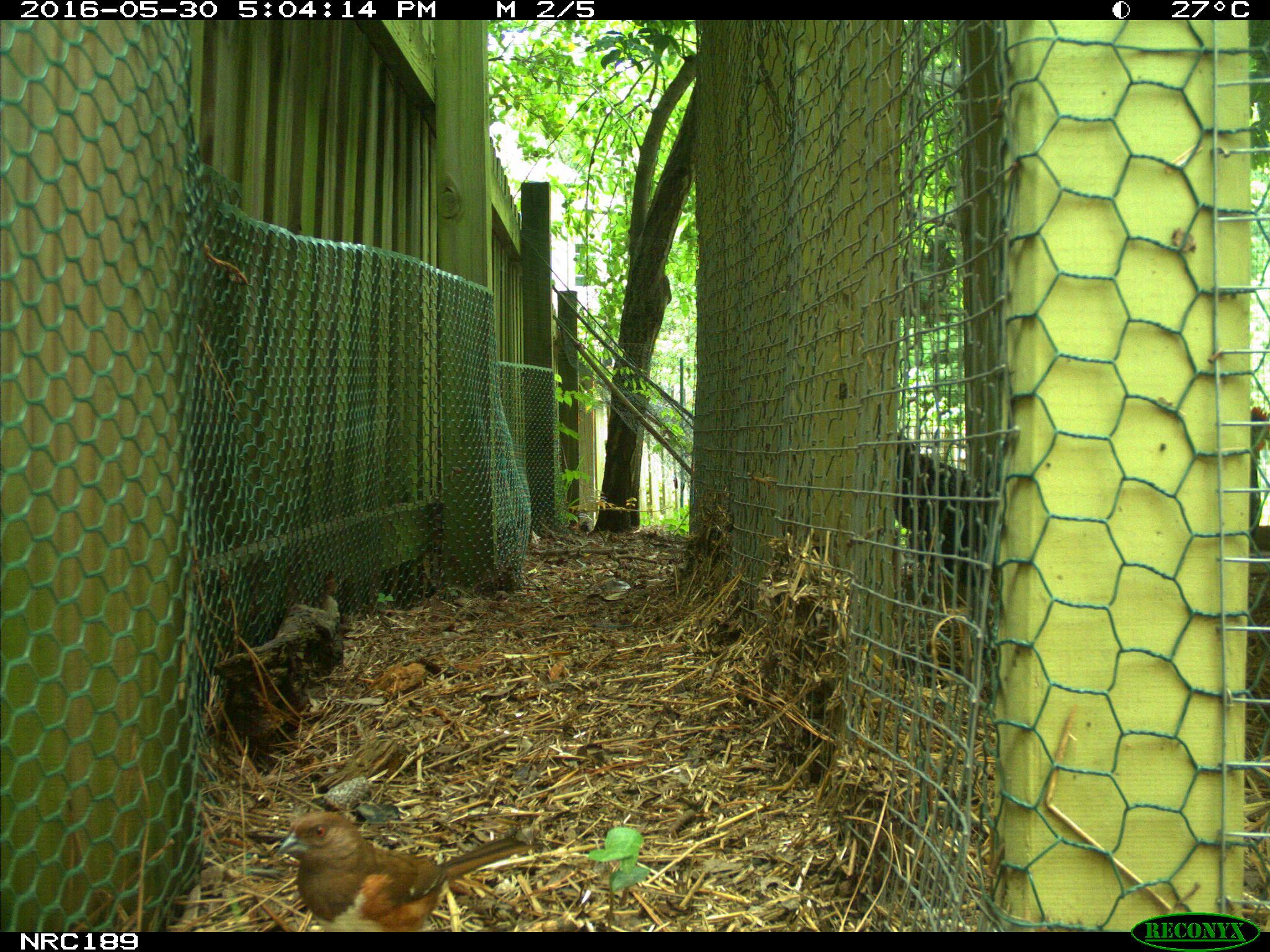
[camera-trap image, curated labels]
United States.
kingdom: Animalia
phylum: Chordata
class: Aves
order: Galliformes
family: Phasianidae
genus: Gallus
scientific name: Gallus gallus domesticus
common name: domestic chicken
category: Chicken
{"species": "Chicken (domestic chicken) (Gallus gallus domesticus)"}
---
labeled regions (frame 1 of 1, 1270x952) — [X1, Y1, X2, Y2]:
Chicken: [282, 795, 528, 930]